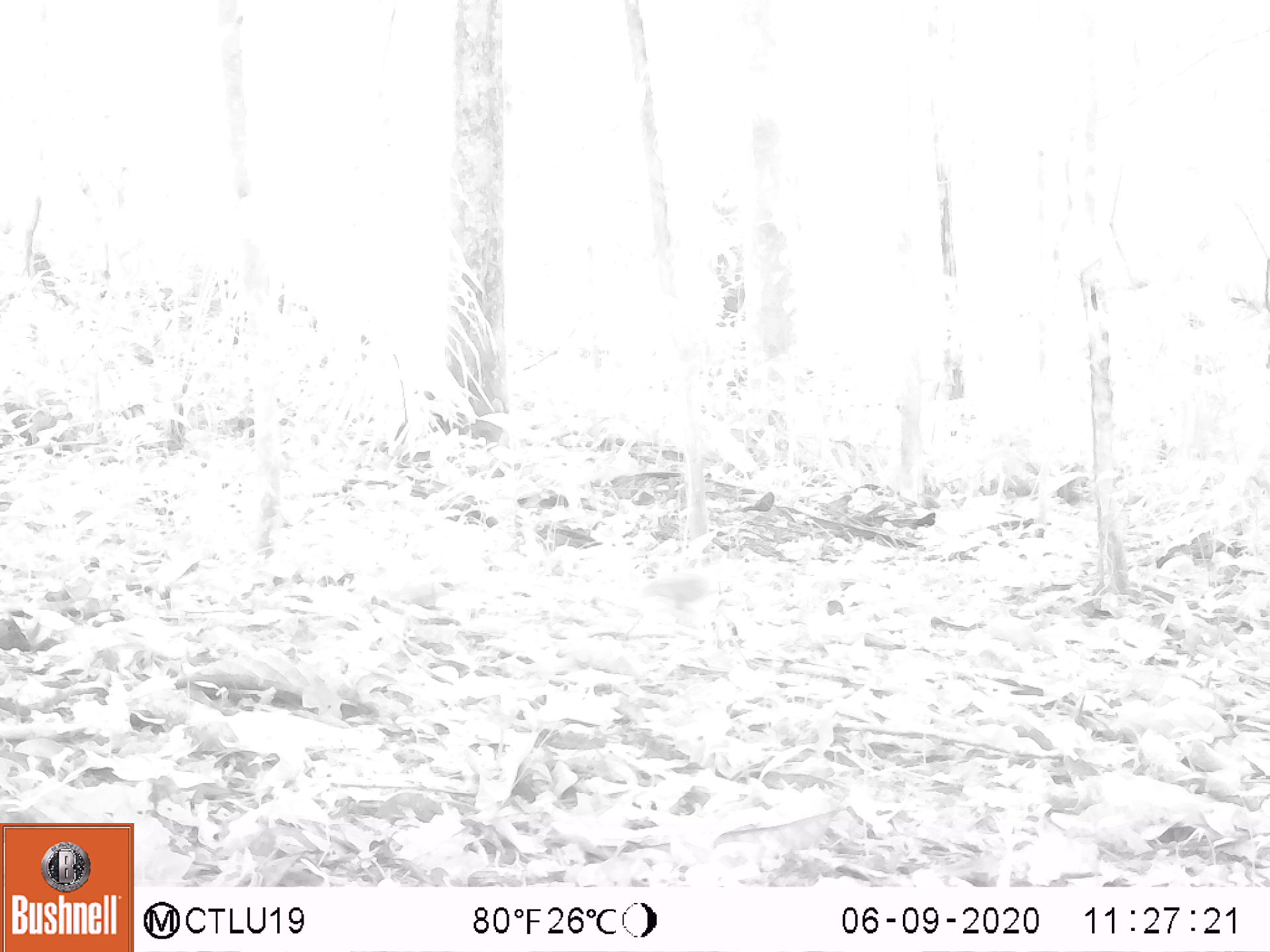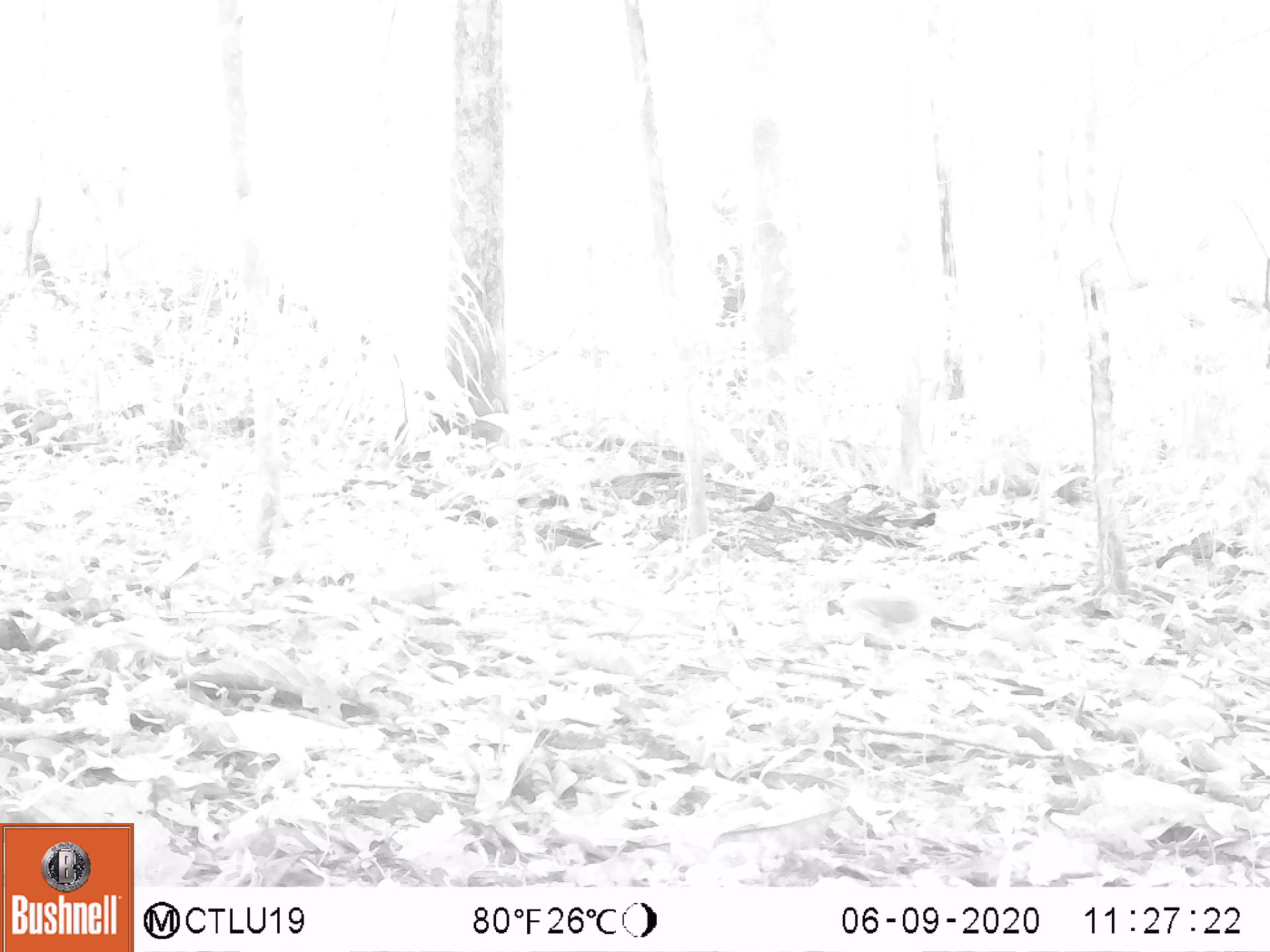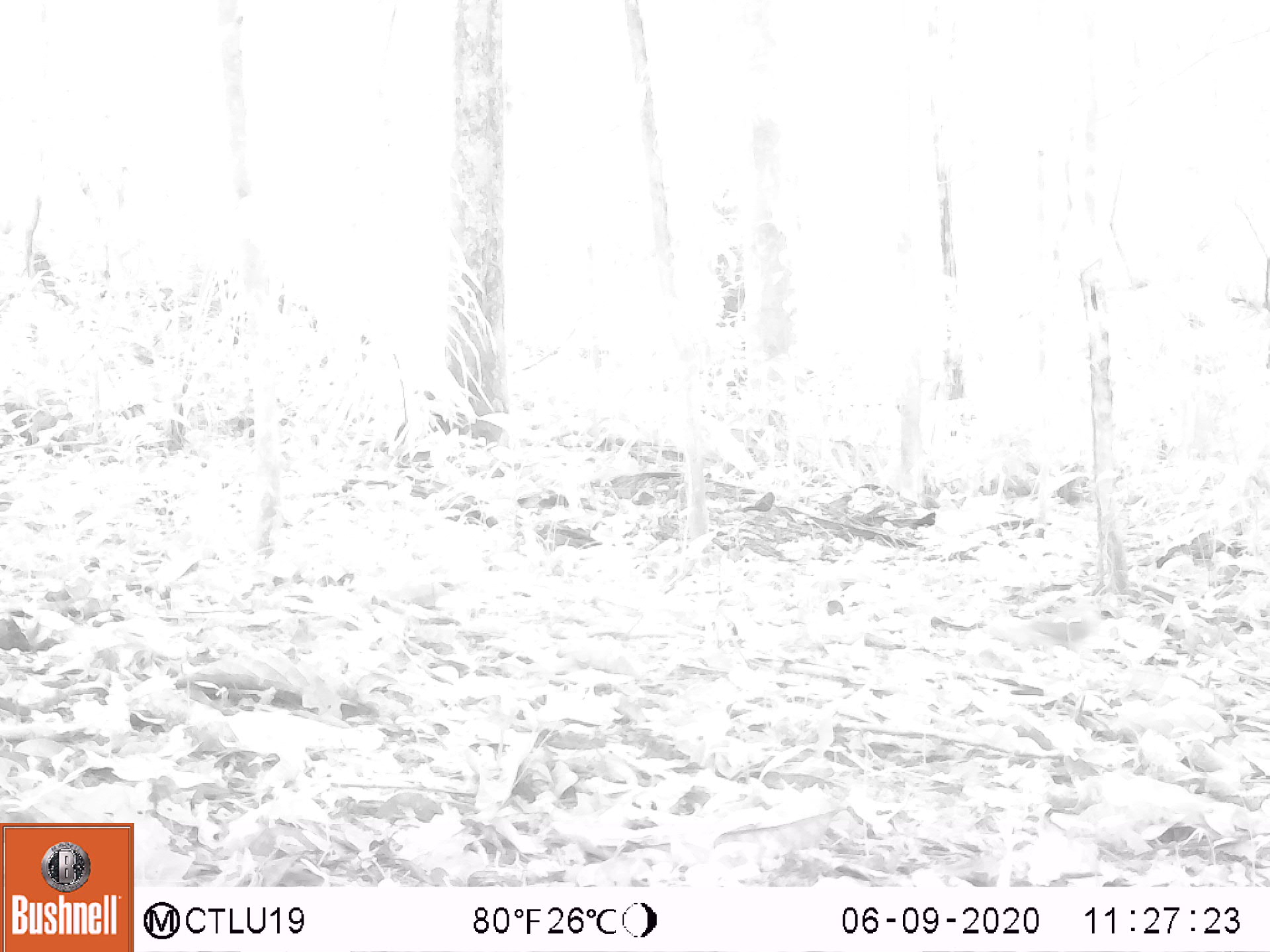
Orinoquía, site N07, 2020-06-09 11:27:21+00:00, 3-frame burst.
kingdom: Animalia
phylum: Chordata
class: Aves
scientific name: Aves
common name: bird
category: unknown bird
Unknown bird (bird) (Aves).